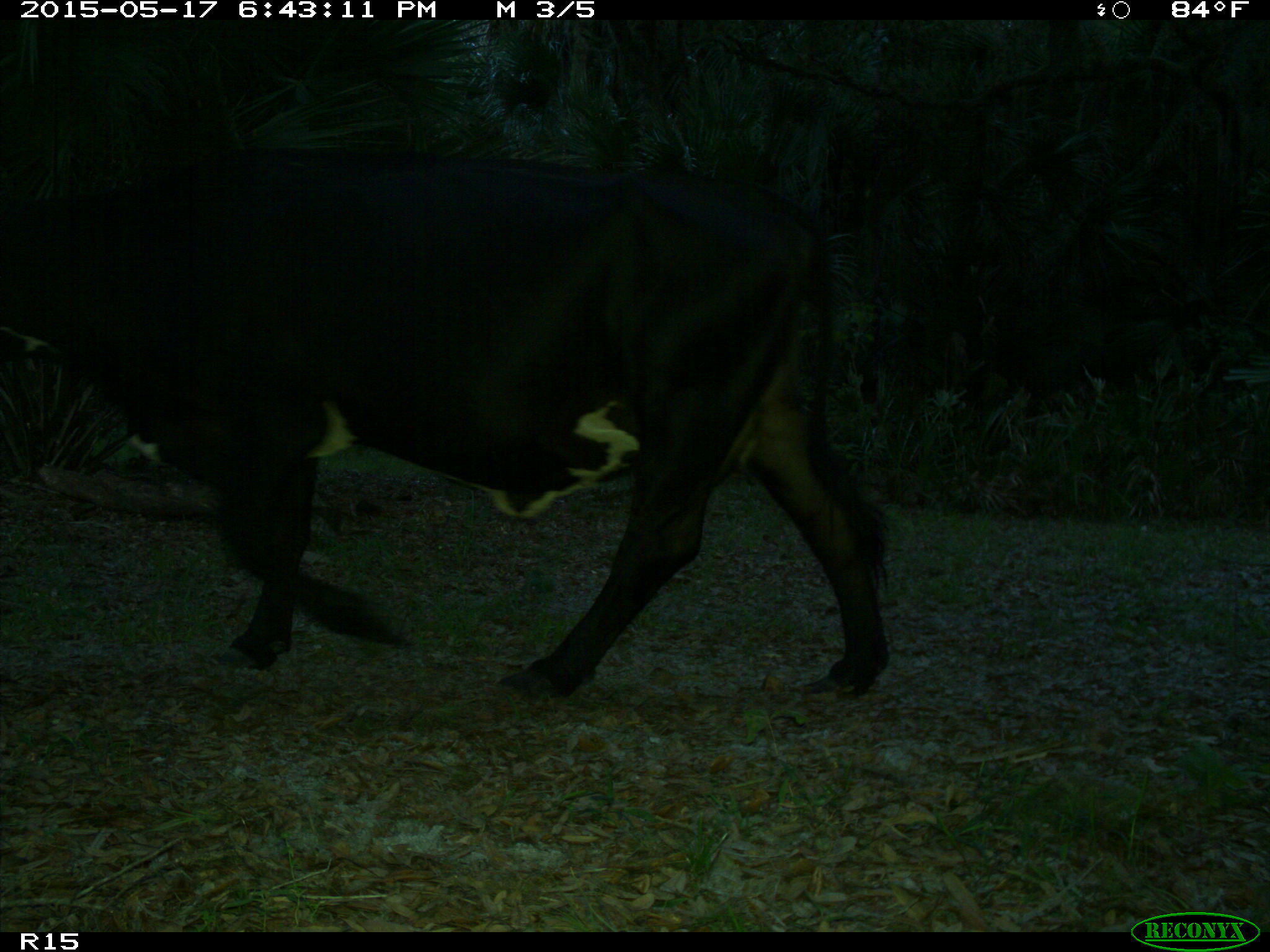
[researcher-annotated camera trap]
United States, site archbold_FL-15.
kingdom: Animalia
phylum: Chordata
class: Mammalia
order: Artiodactyla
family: Bovidae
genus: Bos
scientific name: Bos taurus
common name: domestic cow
Bos taurus (domestic cow).